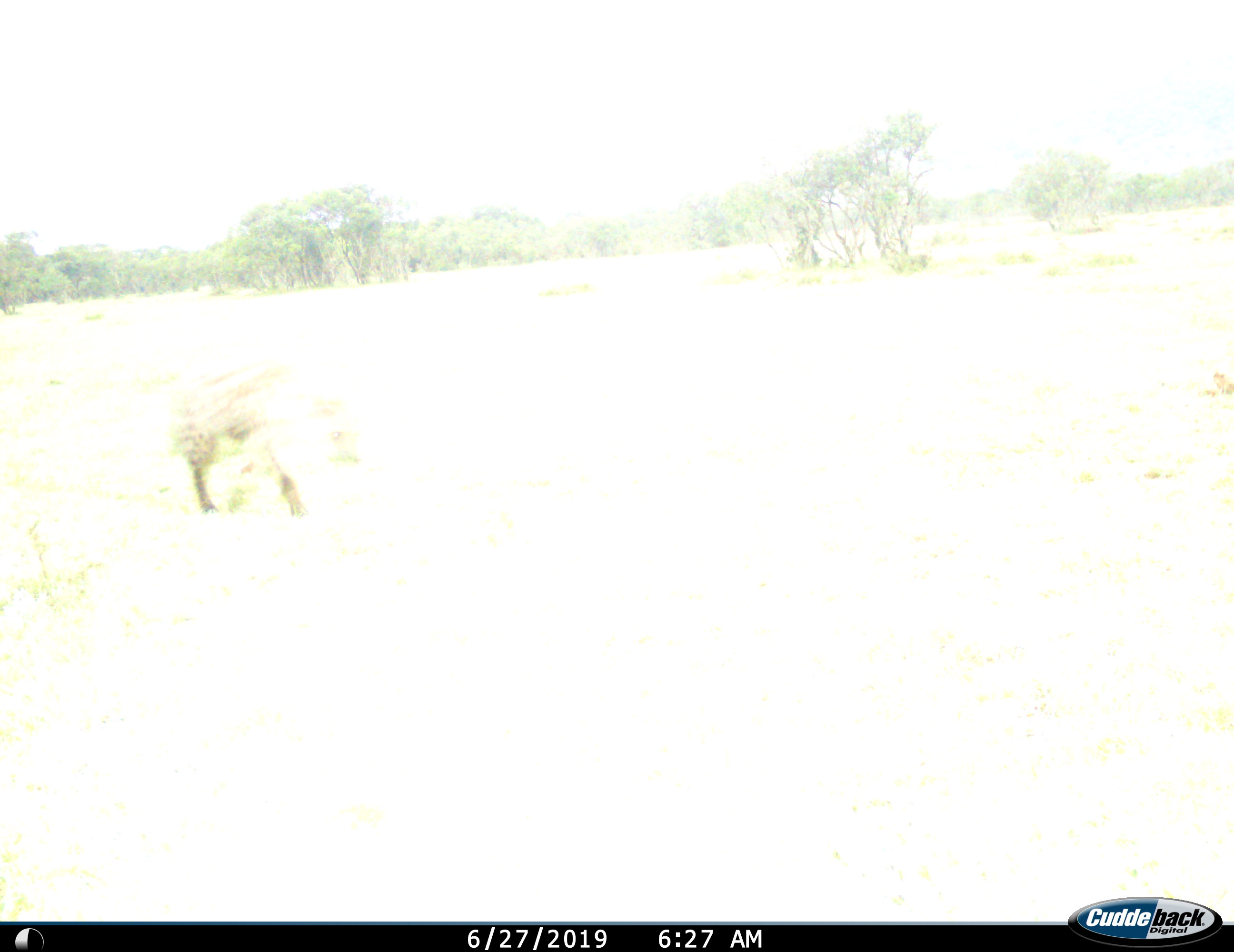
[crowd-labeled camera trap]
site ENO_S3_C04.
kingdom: Animalia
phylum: Chordata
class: Mammalia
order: Carnivora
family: Hyaenidae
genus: Crocuta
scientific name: Crocuta crocuta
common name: spotted hyena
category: hyenaspotted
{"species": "hyenaspotted (spotted hyena) (Crocuta crocuta)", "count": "1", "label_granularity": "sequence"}